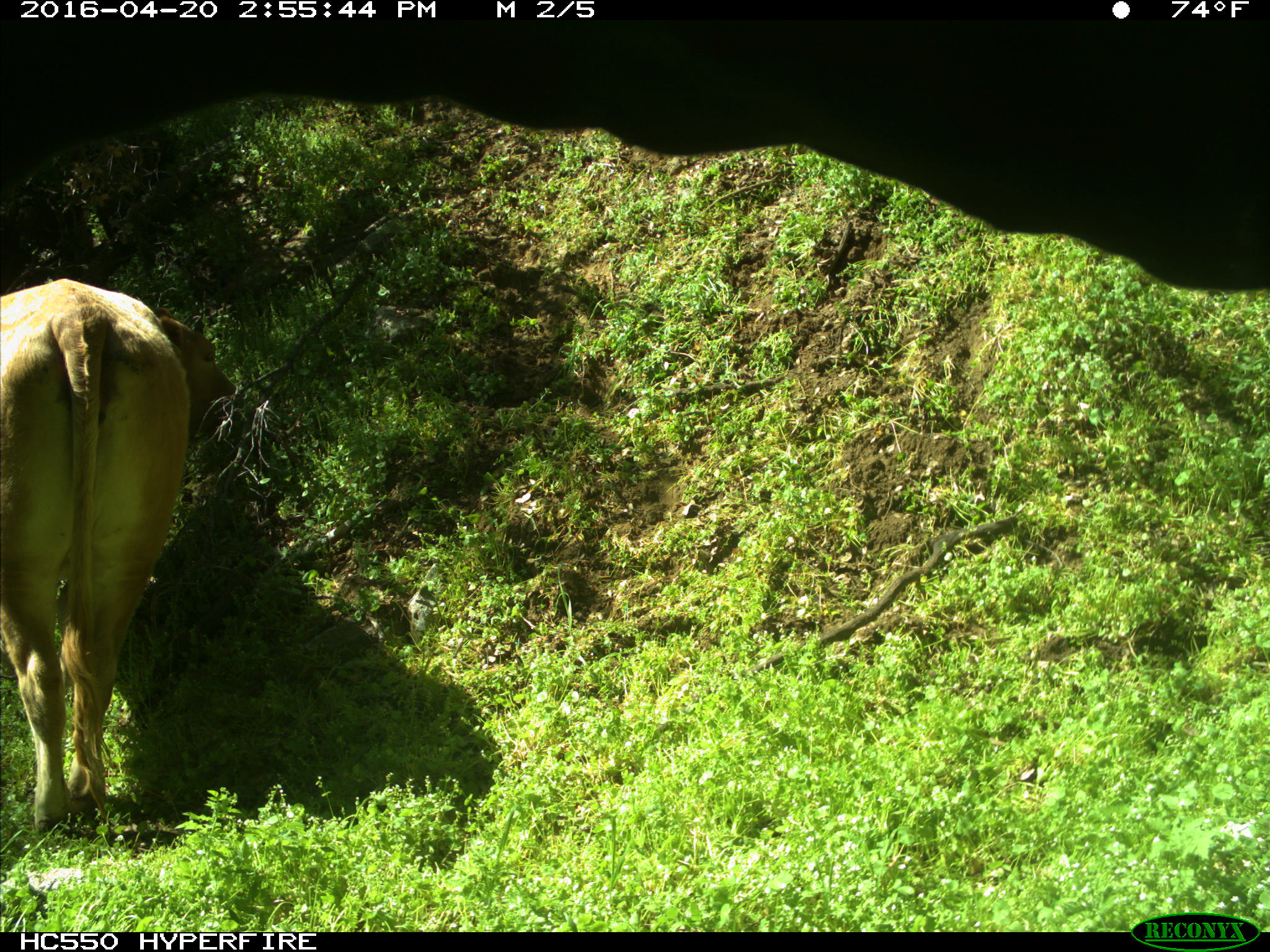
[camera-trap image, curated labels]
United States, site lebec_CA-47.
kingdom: Animalia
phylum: Chordata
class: Mammalia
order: Artiodactyla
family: Bovidae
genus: Bos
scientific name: Bos taurus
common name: domestic cow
Bos taurus (domestic cow).